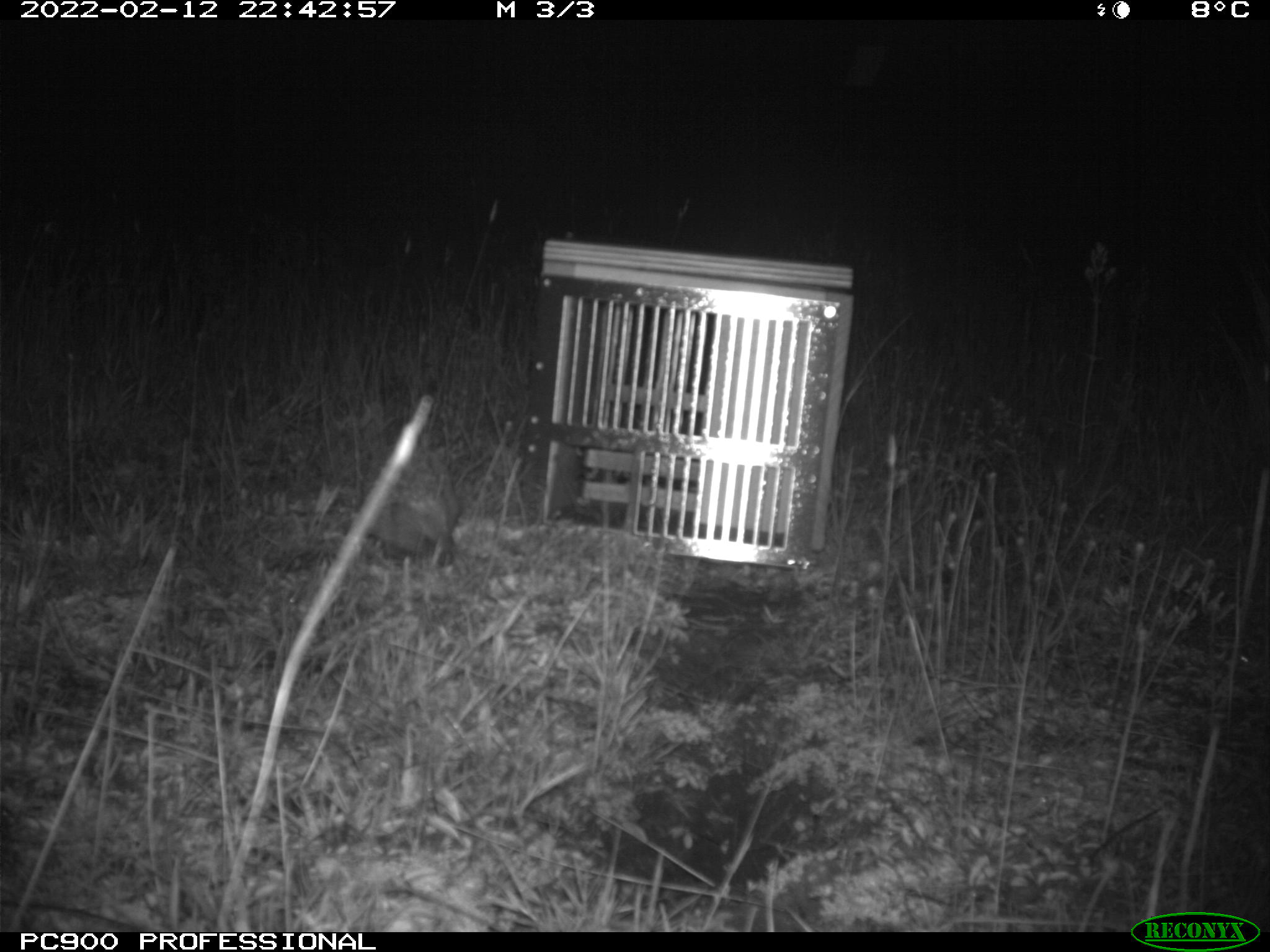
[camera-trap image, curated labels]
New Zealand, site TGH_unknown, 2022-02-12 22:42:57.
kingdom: Animalia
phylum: Chordata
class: Mammalia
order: Eulipotyphla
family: Erinaceidae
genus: Erinaceus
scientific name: Erinaceus europaeus europaeus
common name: european hedgehog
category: hedgehog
Hedgehog (european hedgehog) (Erinaceus europaeus europaeus).